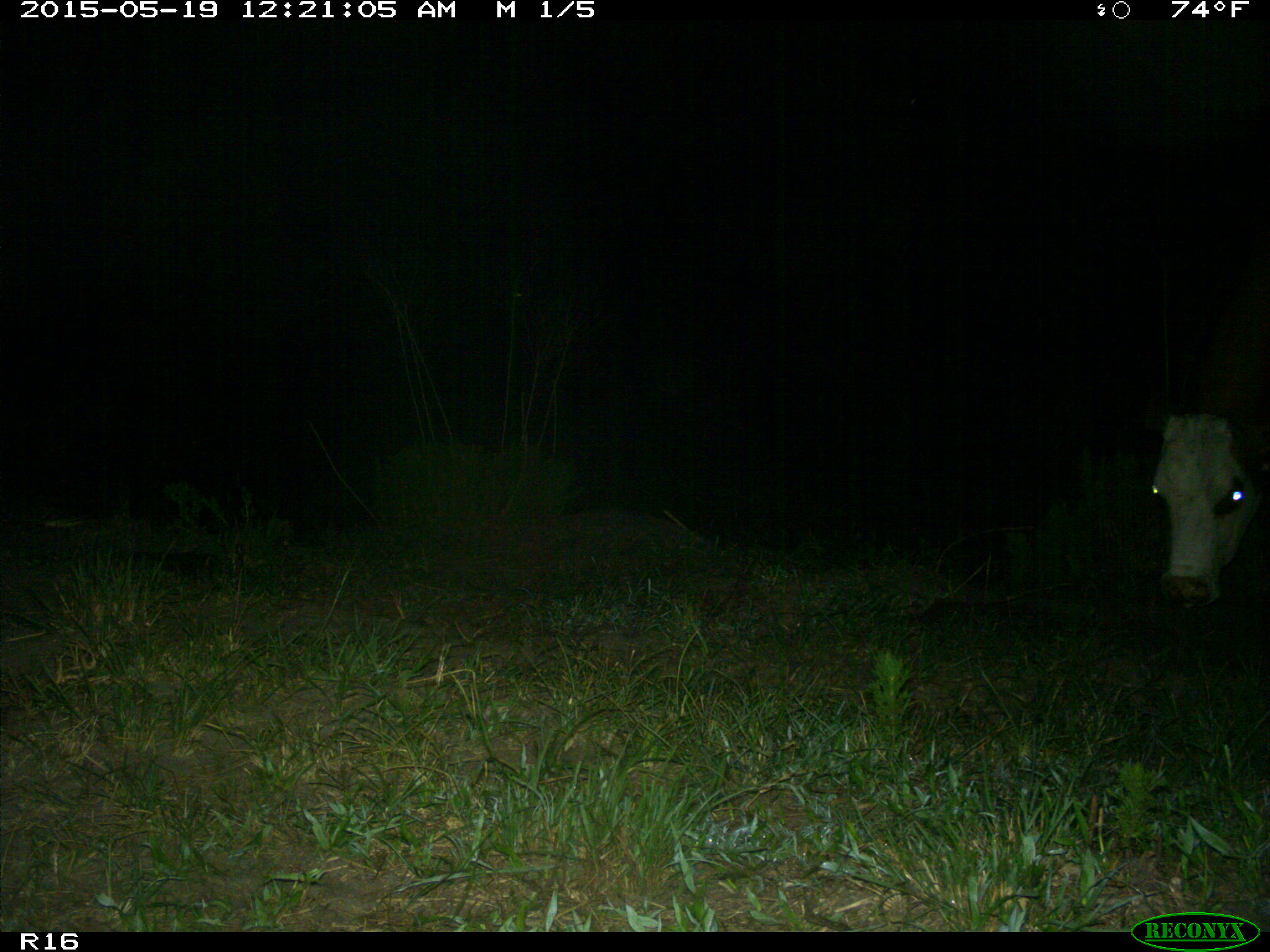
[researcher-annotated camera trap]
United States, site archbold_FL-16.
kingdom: Animalia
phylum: Chordata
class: Mammalia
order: Artiodactyla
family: Bovidae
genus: Bos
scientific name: Bos taurus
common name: domestic cow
Bos taurus (domestic cow).